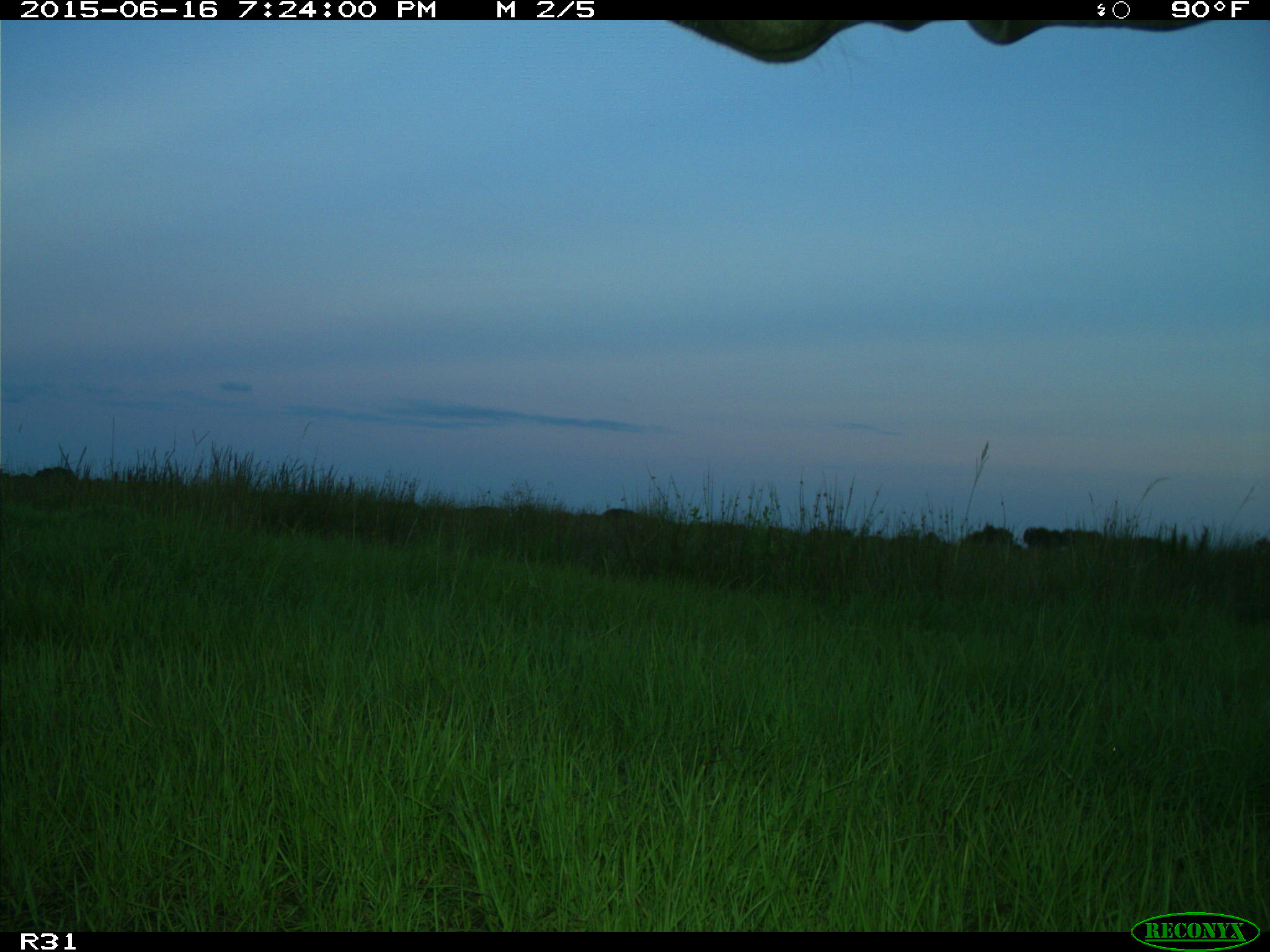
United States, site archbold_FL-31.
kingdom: Animalia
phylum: Chordata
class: Mammalia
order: Artiodactyla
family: Bovidae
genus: Bos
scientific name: Bos taurus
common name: domestic cow